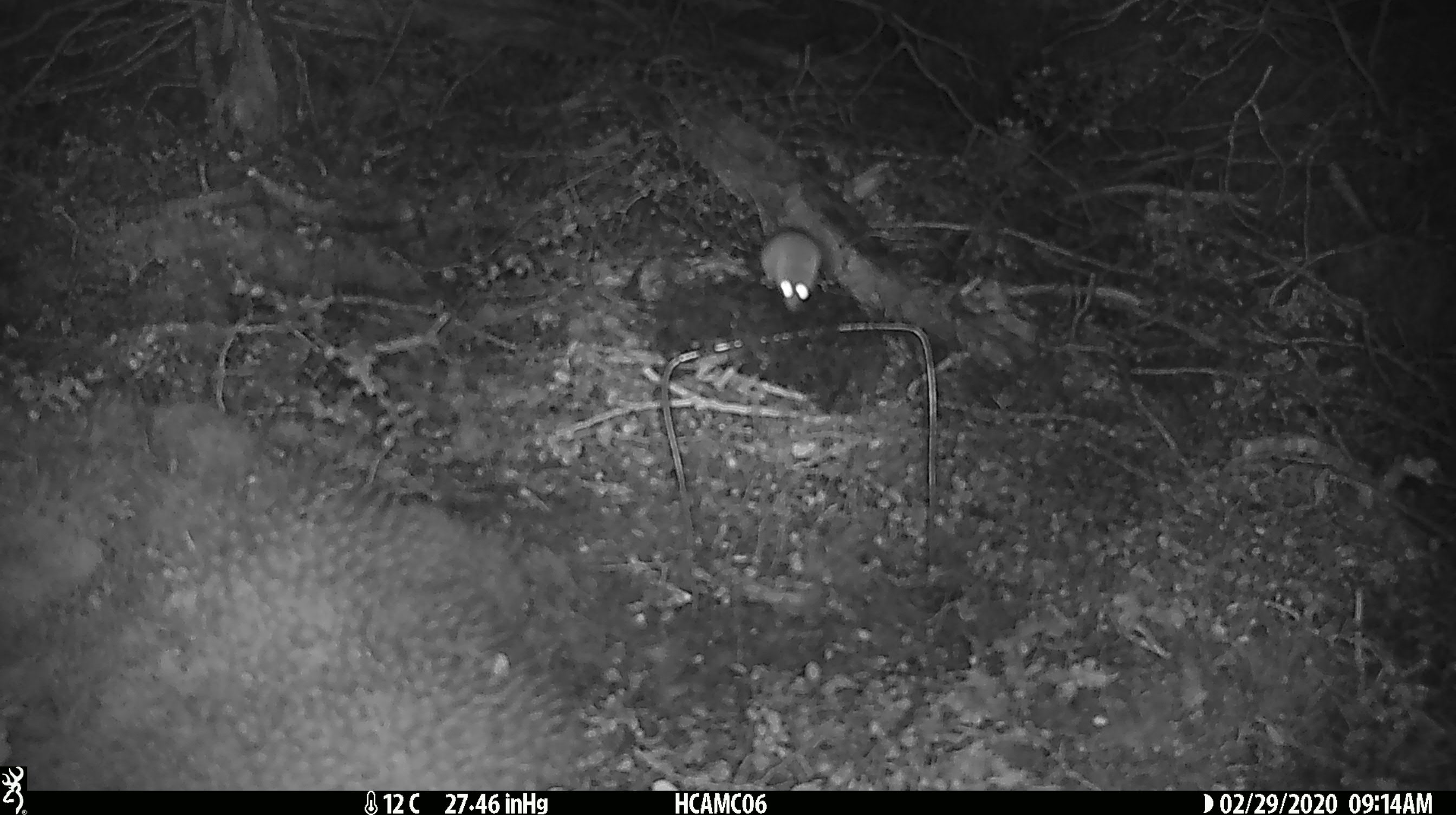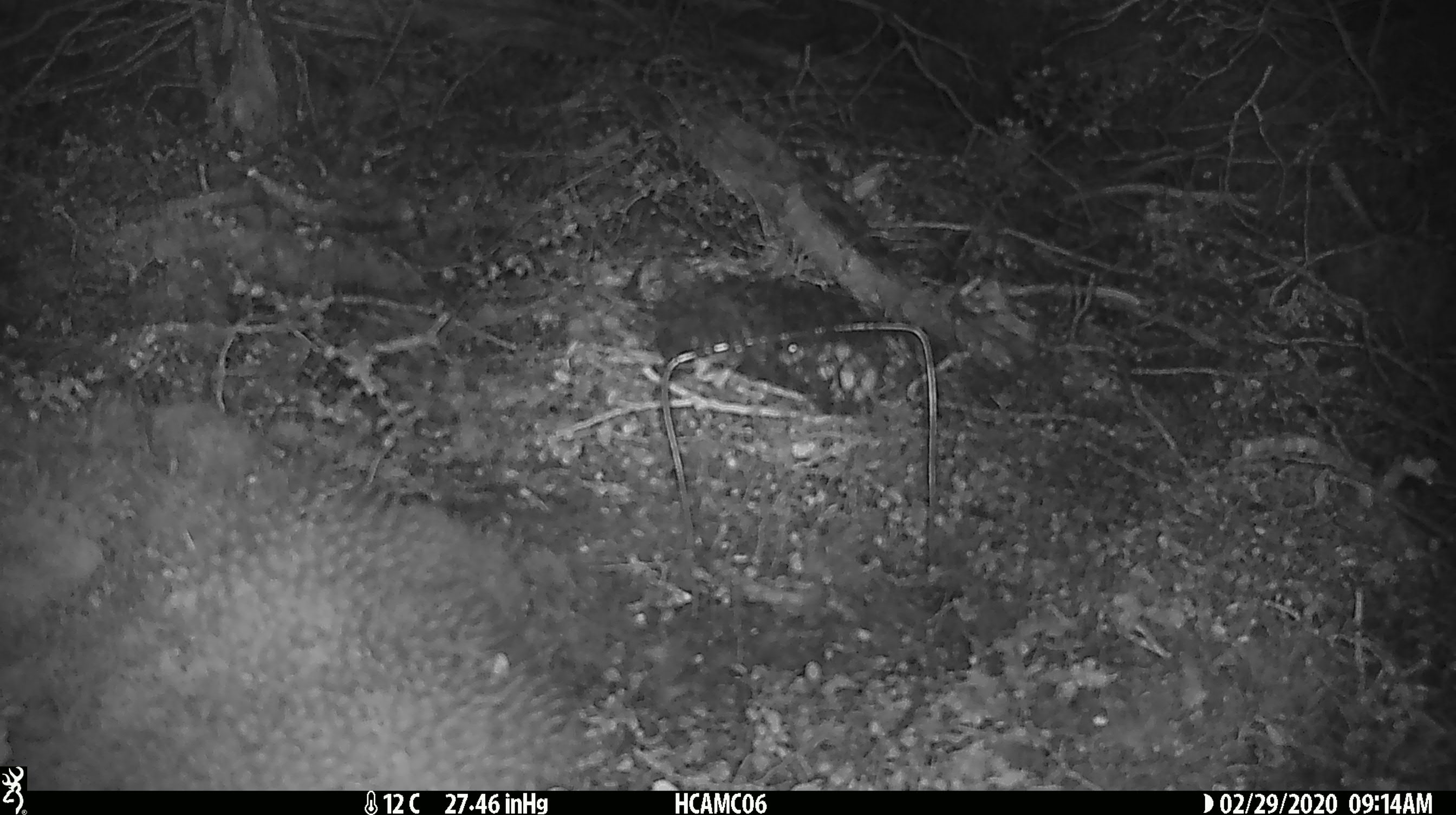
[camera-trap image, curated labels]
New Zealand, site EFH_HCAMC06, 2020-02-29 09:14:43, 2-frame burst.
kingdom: Animalia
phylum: Chordata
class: Mammalia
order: Rodentia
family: Muridae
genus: Mus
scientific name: Mus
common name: mouse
Mouse (Mus).